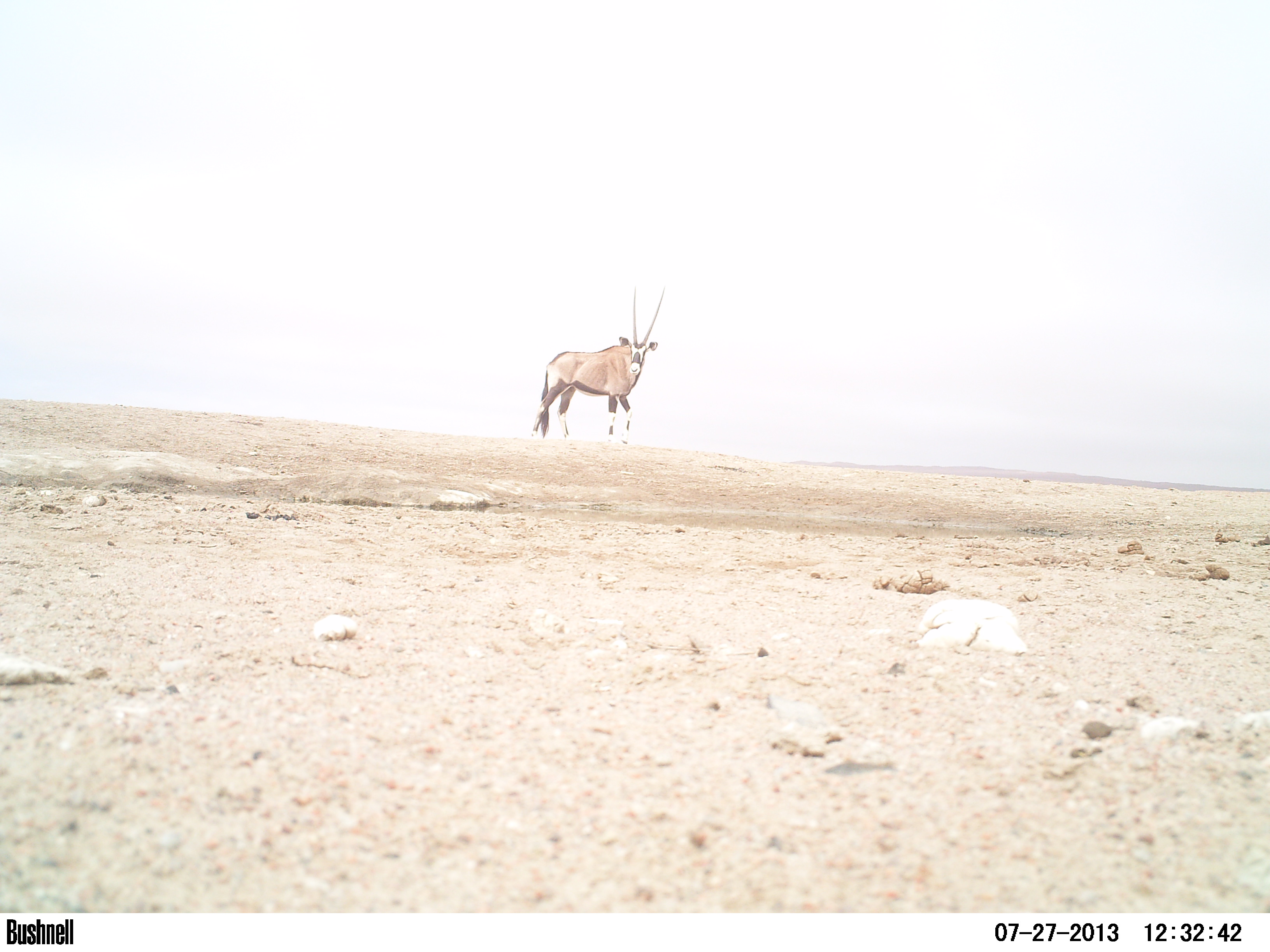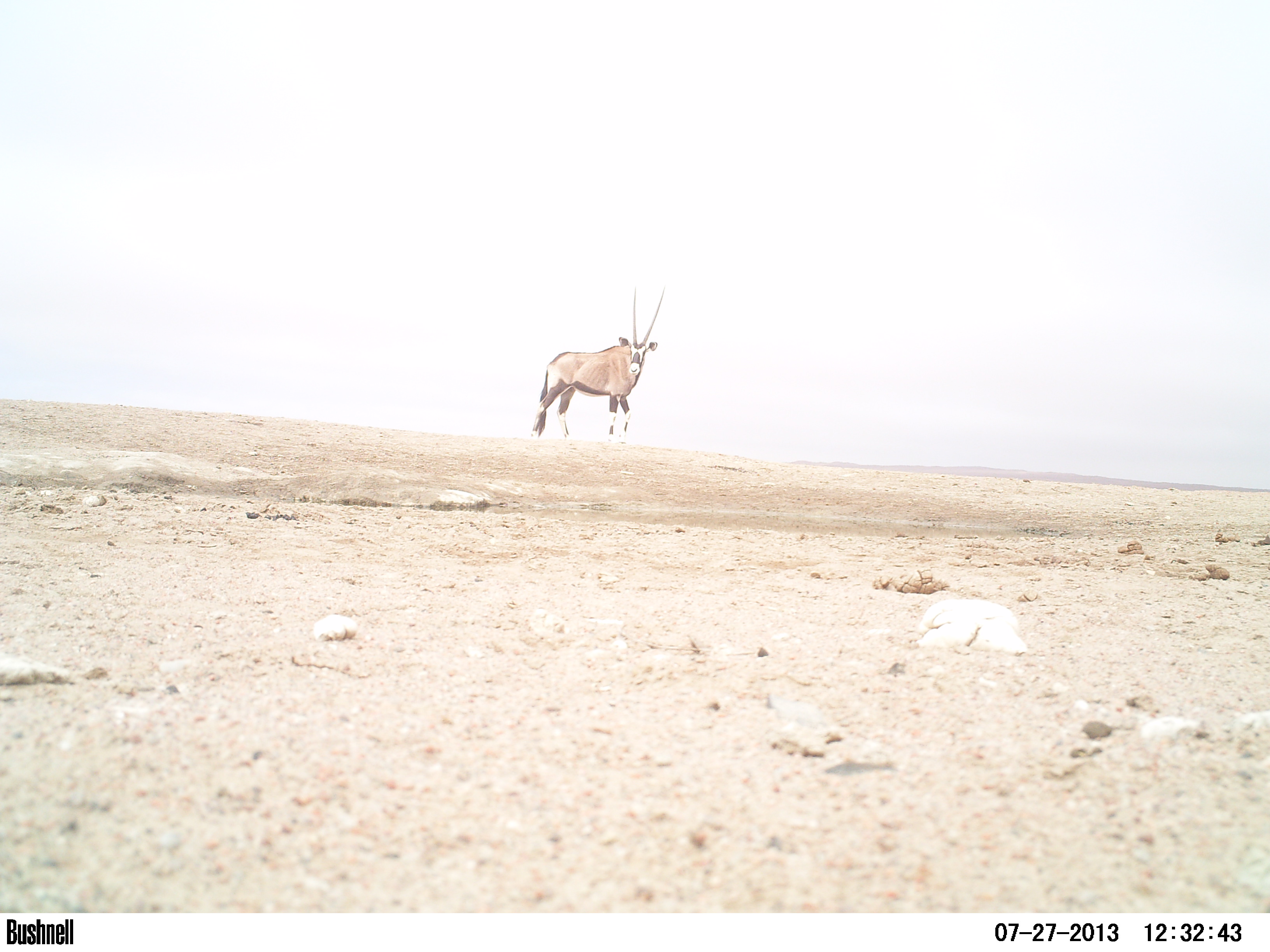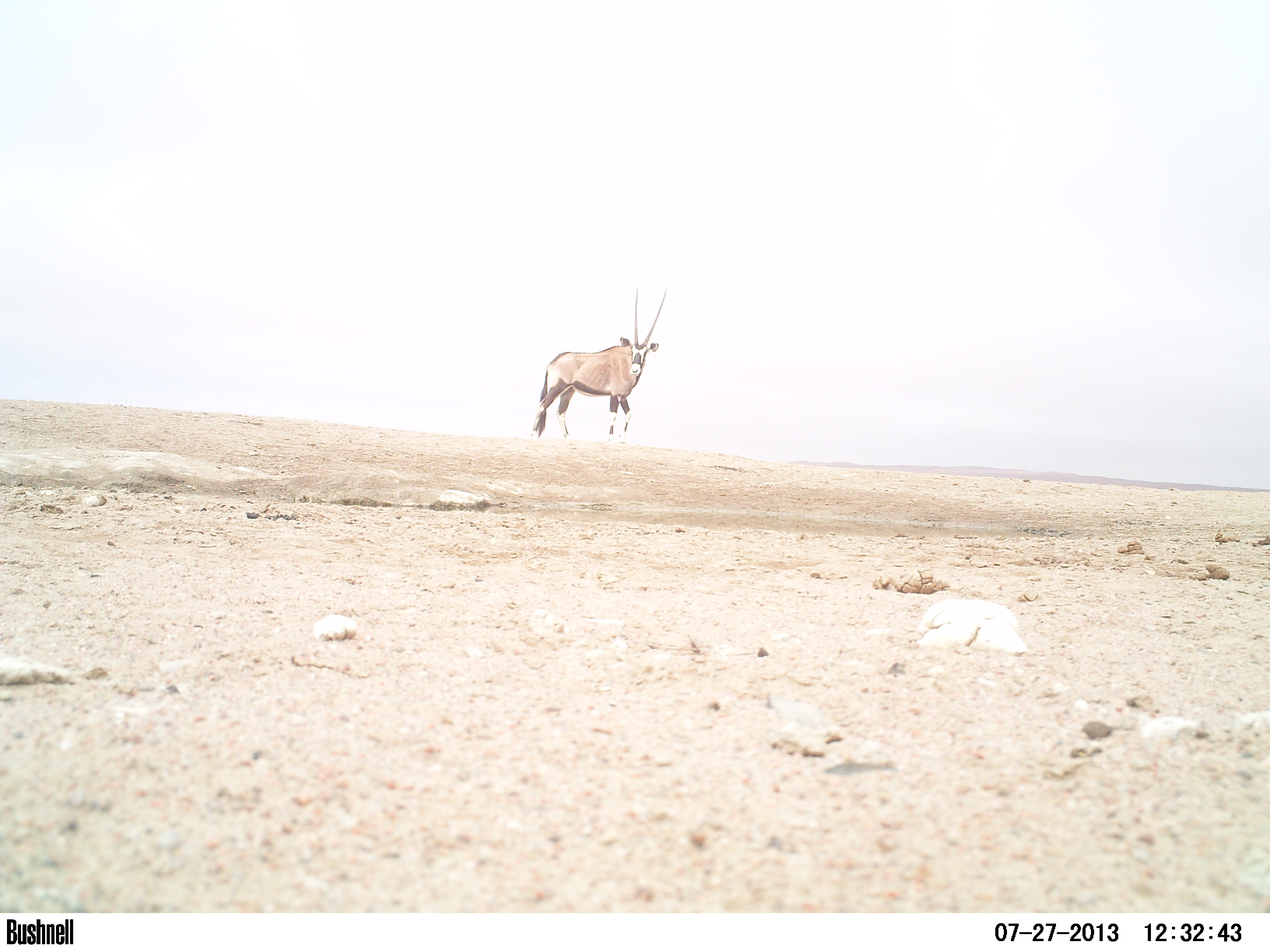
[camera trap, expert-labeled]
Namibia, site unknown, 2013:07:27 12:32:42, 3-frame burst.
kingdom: Animalia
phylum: Chordata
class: Mammalia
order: Artiodactyla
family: Bovidae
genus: Oryx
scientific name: Oryx gazella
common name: gemsbok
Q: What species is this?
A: Oryx gazella (gemsbok).